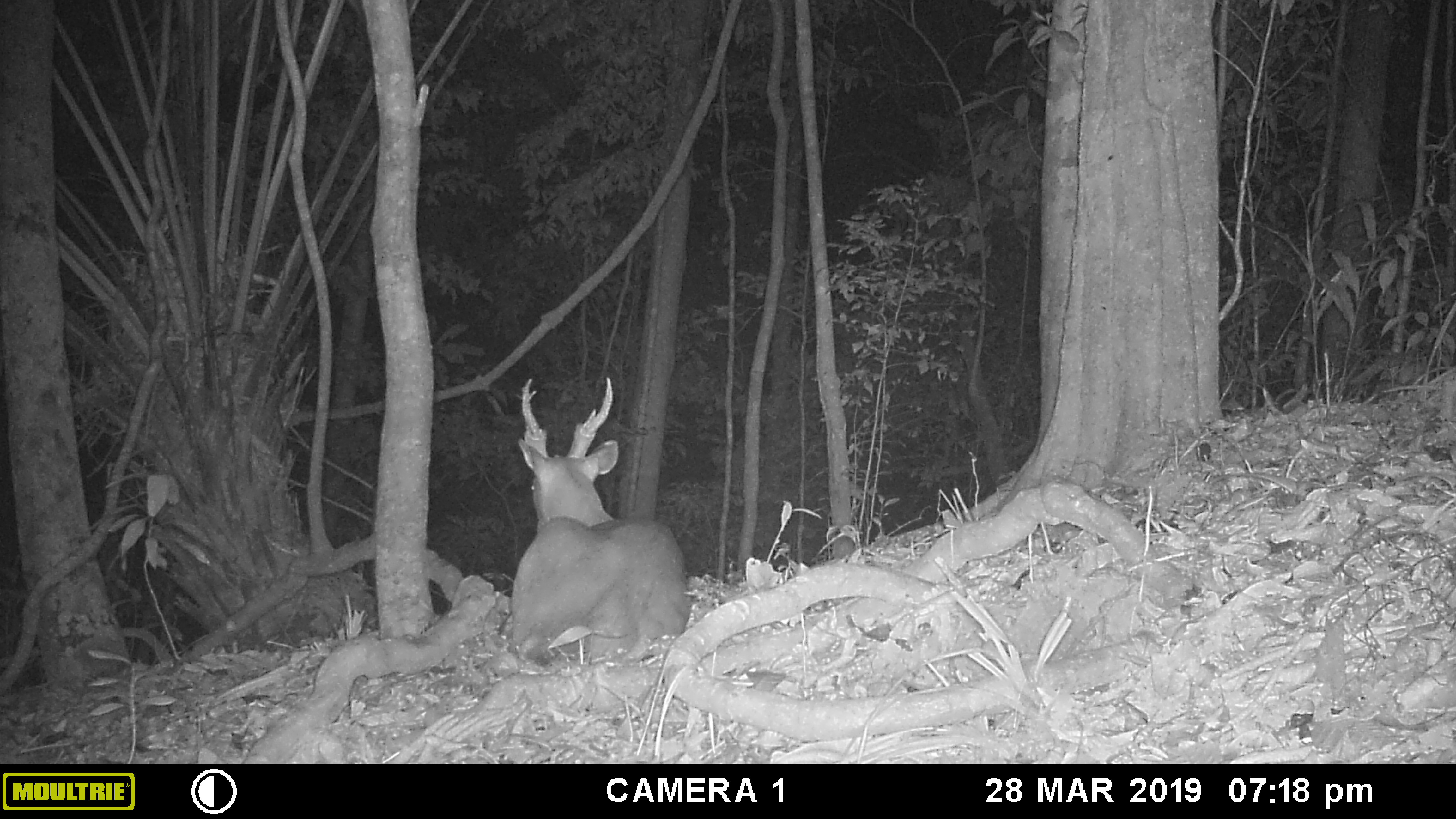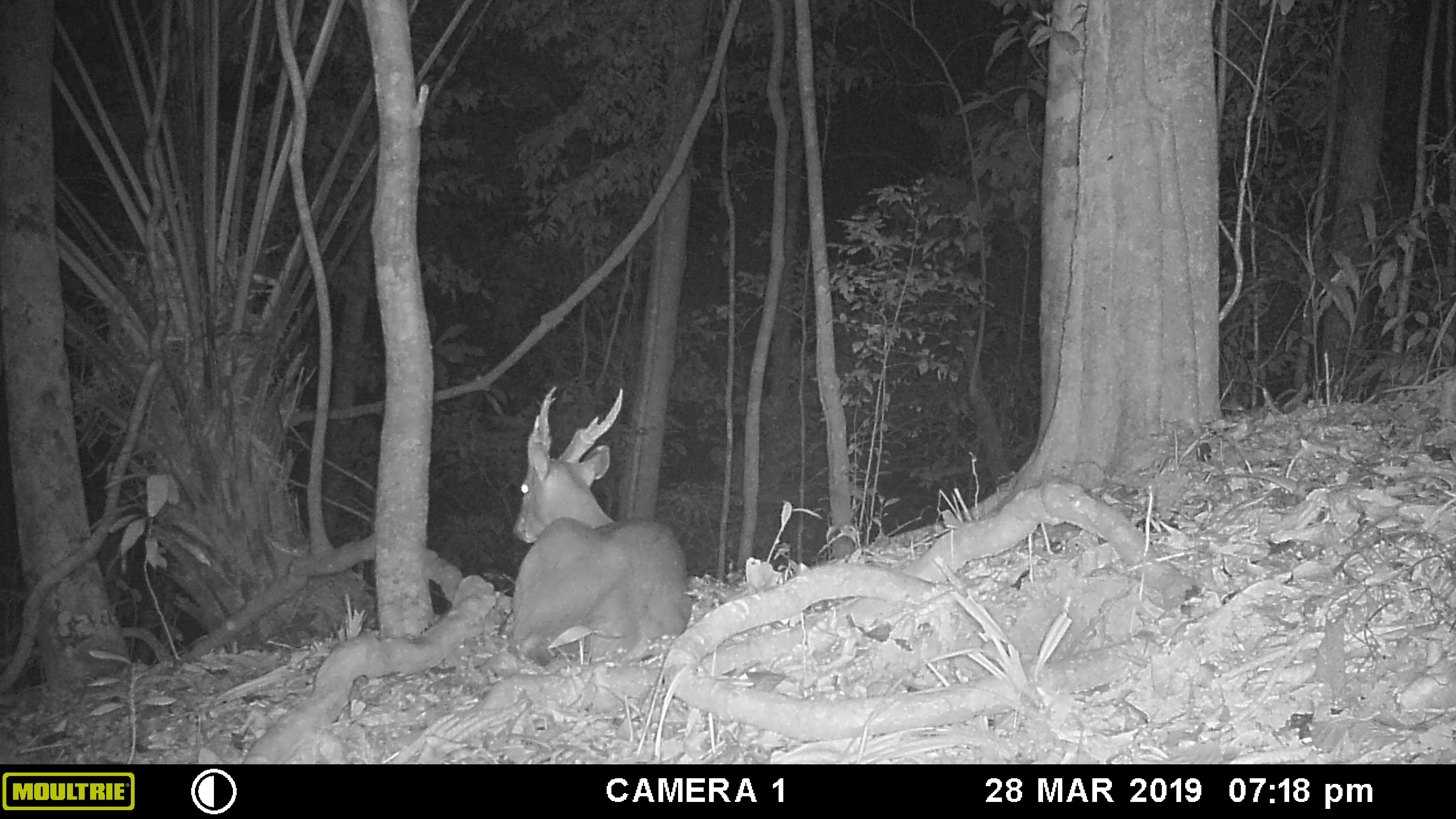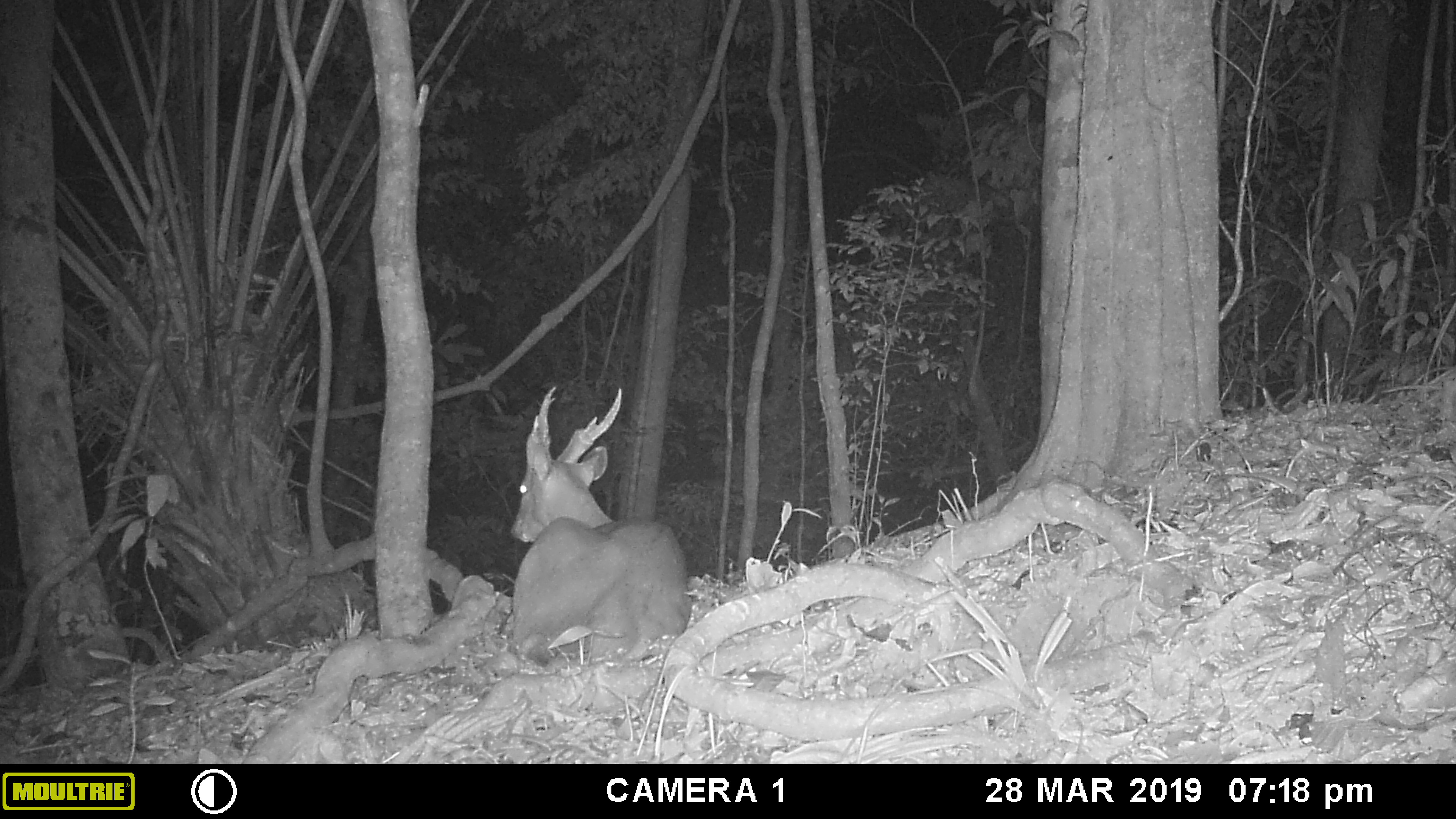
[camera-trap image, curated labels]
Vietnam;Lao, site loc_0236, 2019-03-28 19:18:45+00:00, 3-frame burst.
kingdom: Animalia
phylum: Chordata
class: Mammalia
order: Artiodactyla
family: Cervidae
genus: Muntiacus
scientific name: Muntiacus vuquangensis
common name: large-antlered muntjac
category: large antlered muntjac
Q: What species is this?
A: Large antlered muntjac (large-antlered muntjac) (Muntiacus vuquangensis).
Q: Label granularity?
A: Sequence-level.